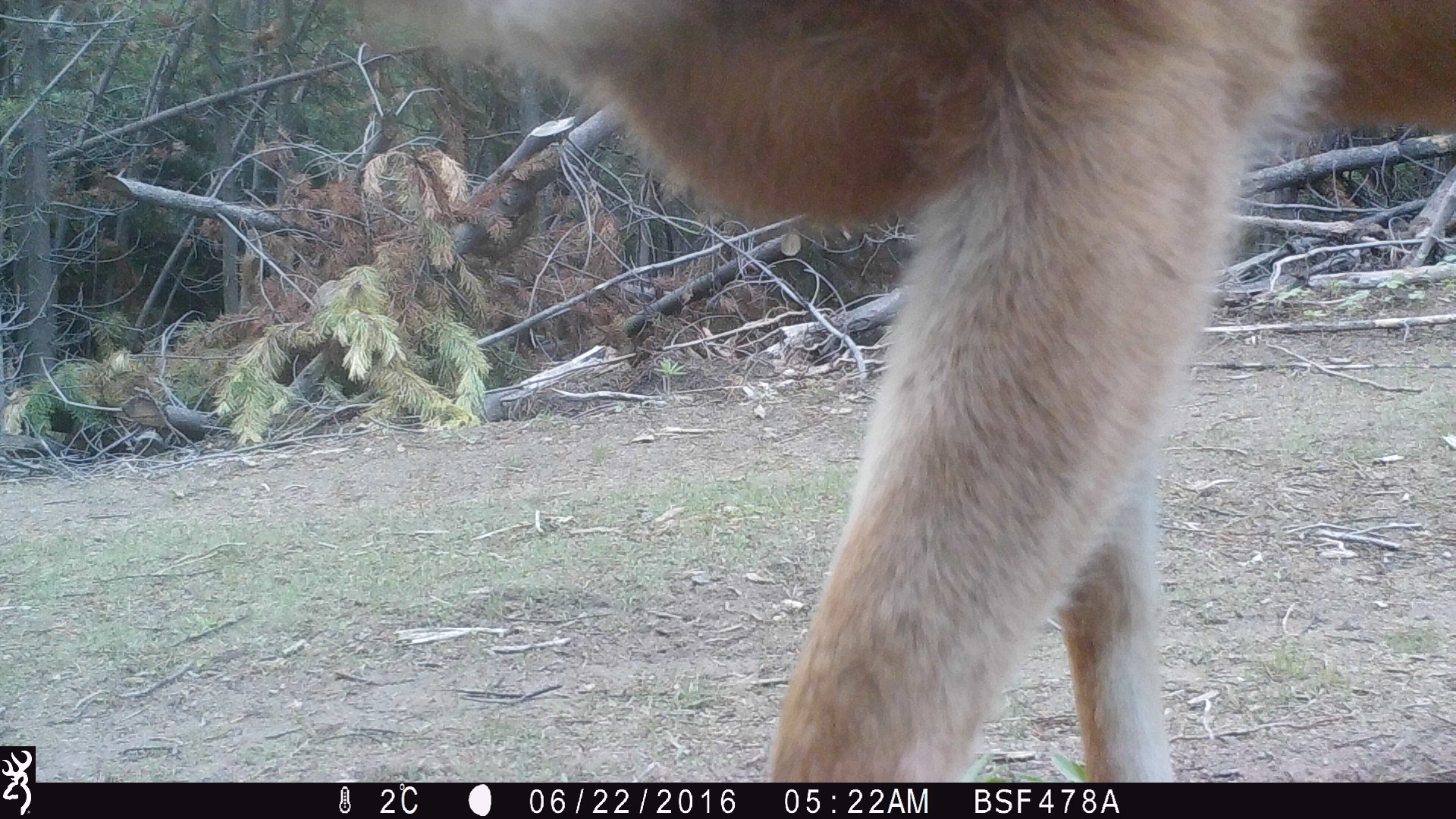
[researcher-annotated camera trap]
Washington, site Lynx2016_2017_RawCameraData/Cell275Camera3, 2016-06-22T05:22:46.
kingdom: Animalia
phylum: Chordata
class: Mammalia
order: Artiodactyla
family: Cervidae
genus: Odocoileus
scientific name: Odocoileus hemionus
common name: mule deer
Odocoileus hemionus (mule deer). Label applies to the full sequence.